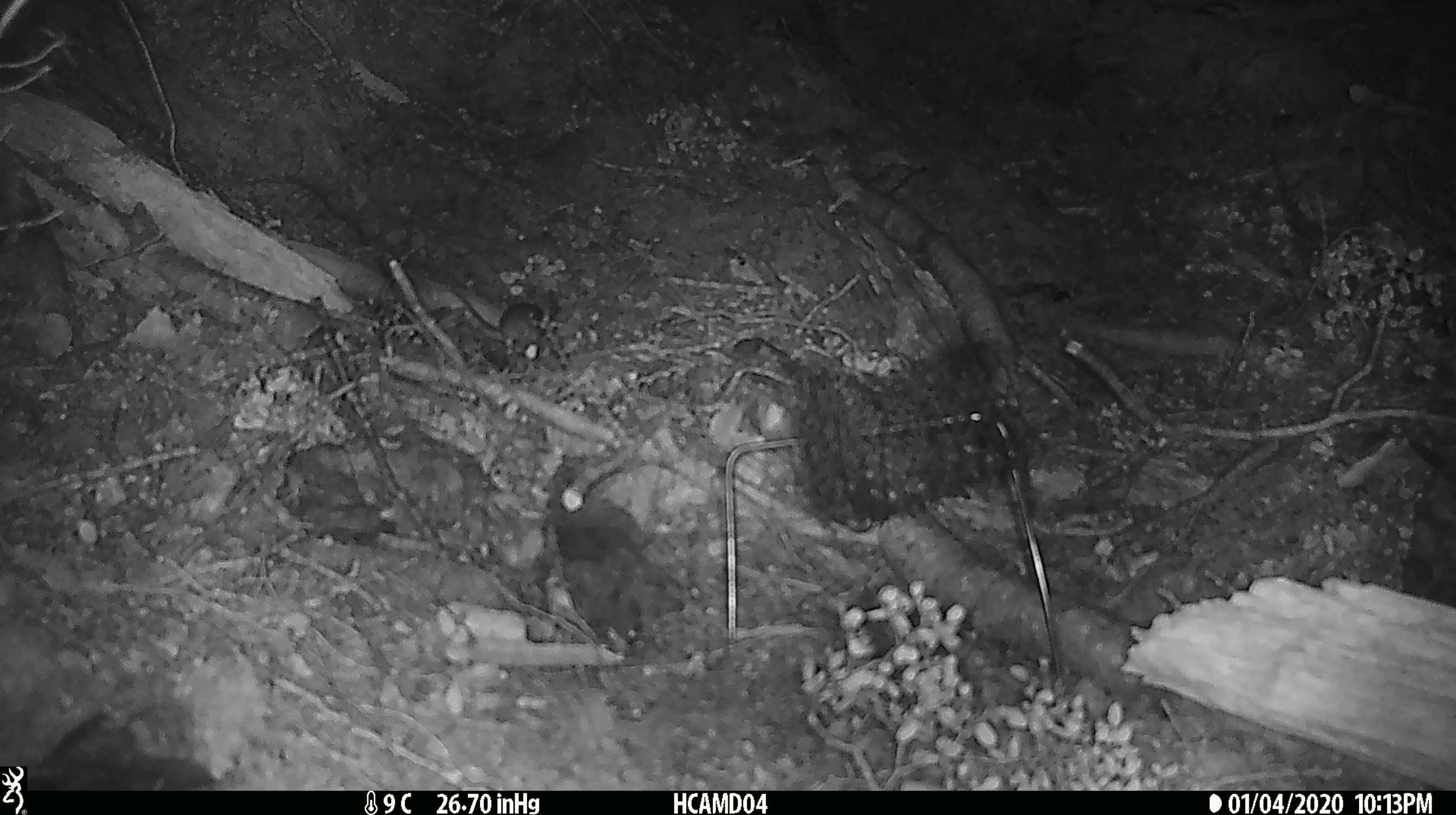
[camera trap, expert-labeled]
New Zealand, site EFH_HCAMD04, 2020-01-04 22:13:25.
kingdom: Animalia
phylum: Chordata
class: Mammalia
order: Rodentia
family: Muridae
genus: Mus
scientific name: Mus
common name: mouse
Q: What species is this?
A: Mouse (Mus).